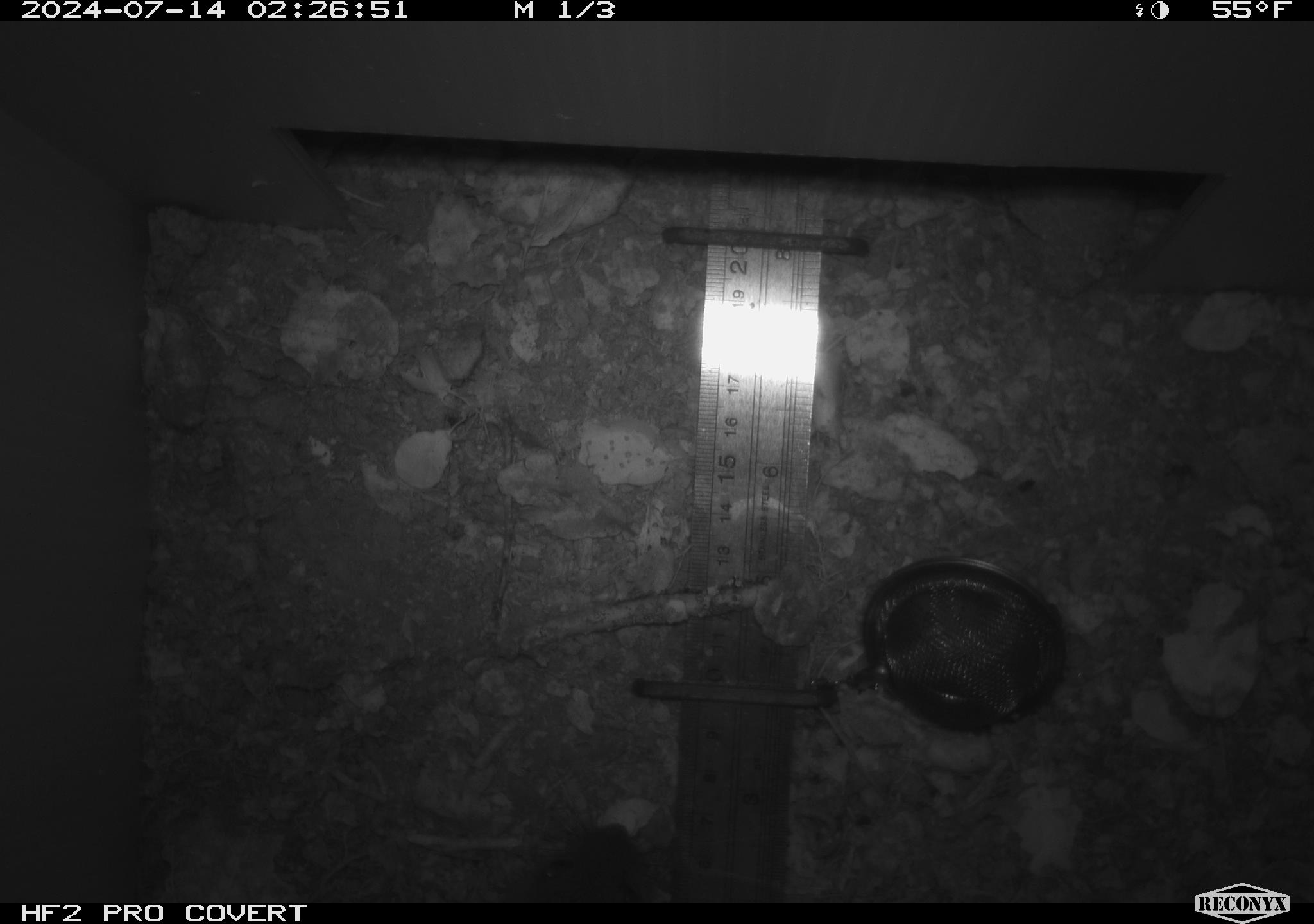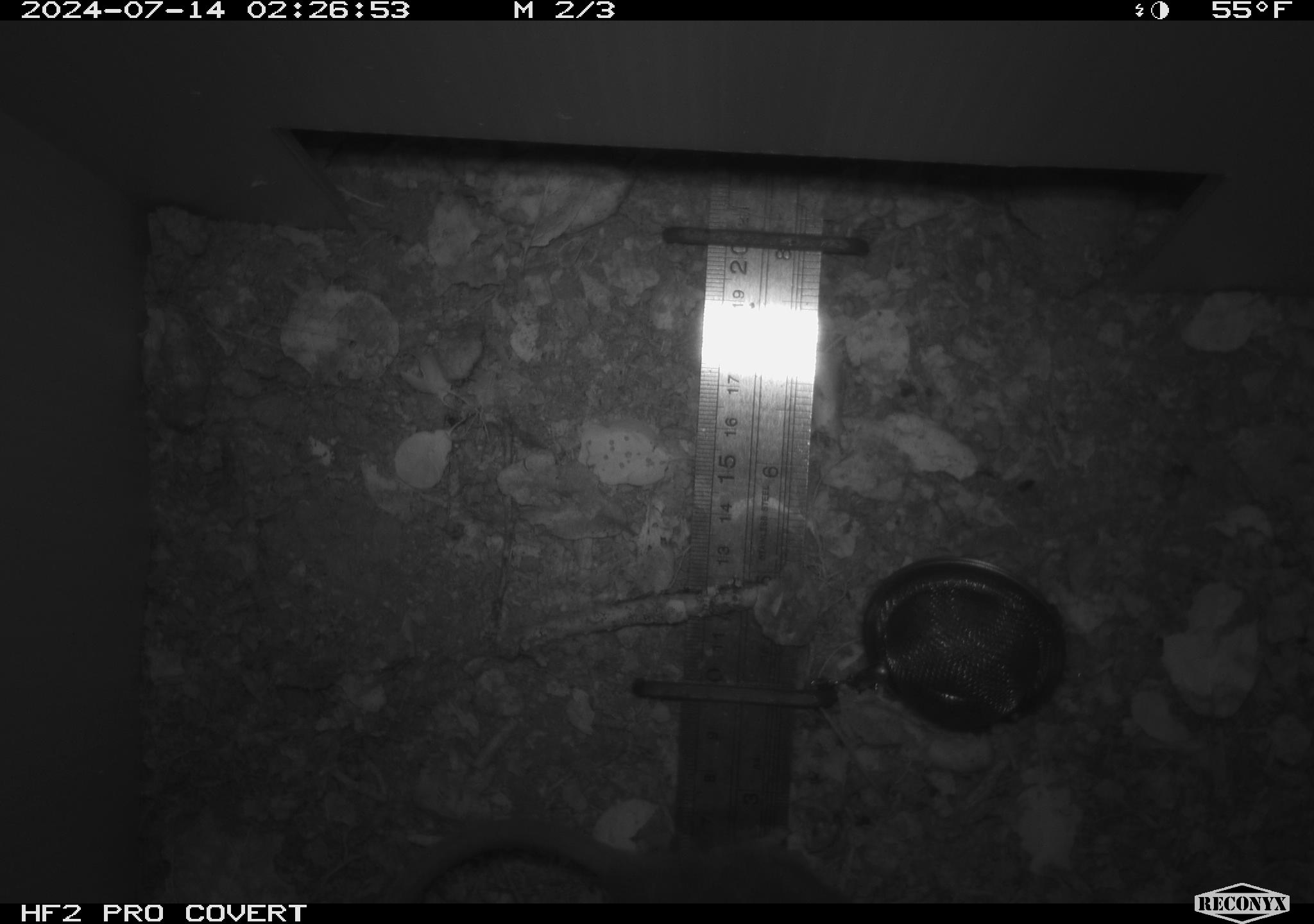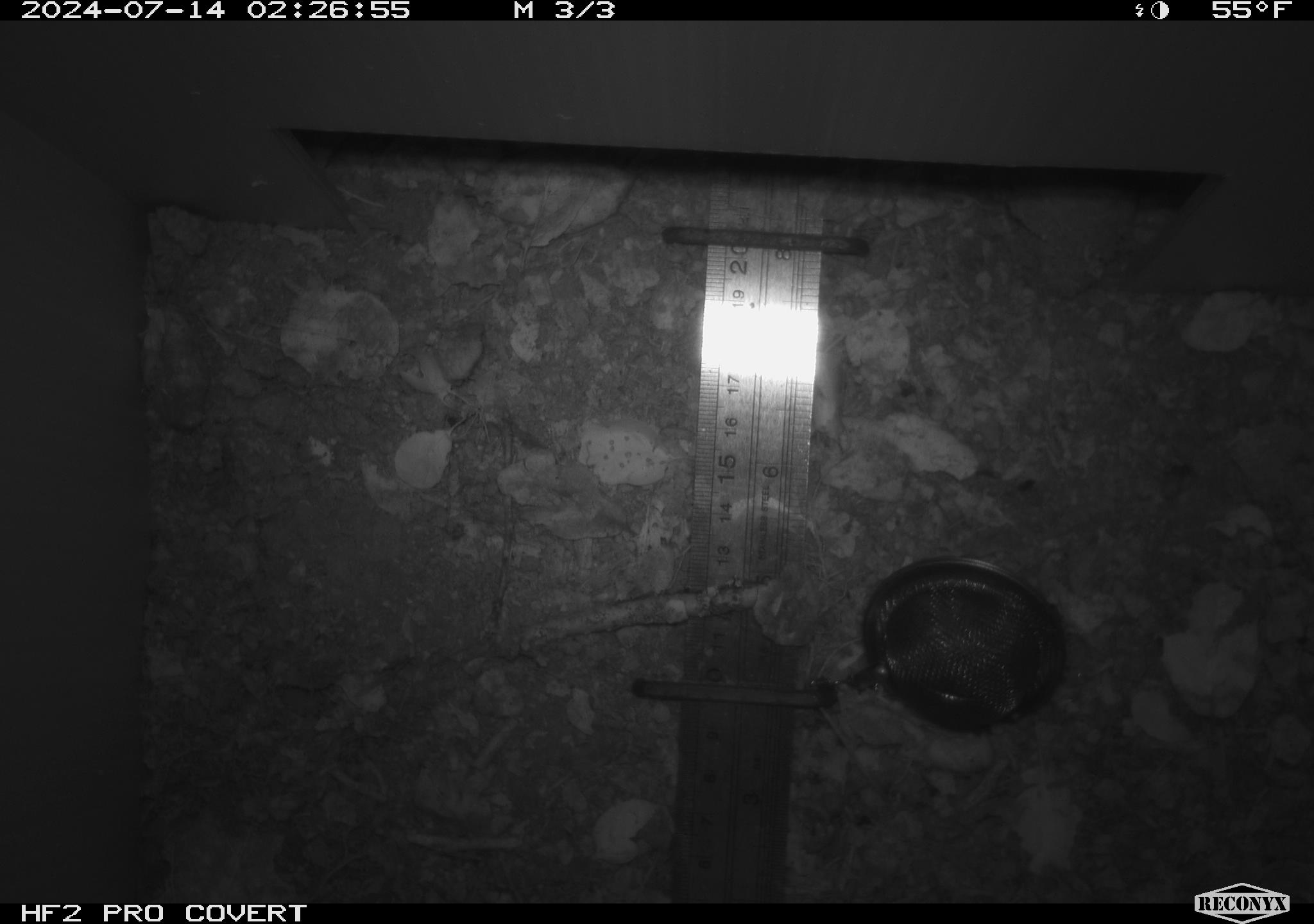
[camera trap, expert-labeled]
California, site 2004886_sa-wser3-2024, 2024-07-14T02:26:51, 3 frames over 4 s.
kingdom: Animalia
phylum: Chordata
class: Mammalia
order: Rodentia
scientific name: Rodentia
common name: woodrat or rat or mouse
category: woodrat or rat or mouse species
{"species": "woodrat or rat or mouse species (woodrat or rat or mouse) (Rodentia)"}